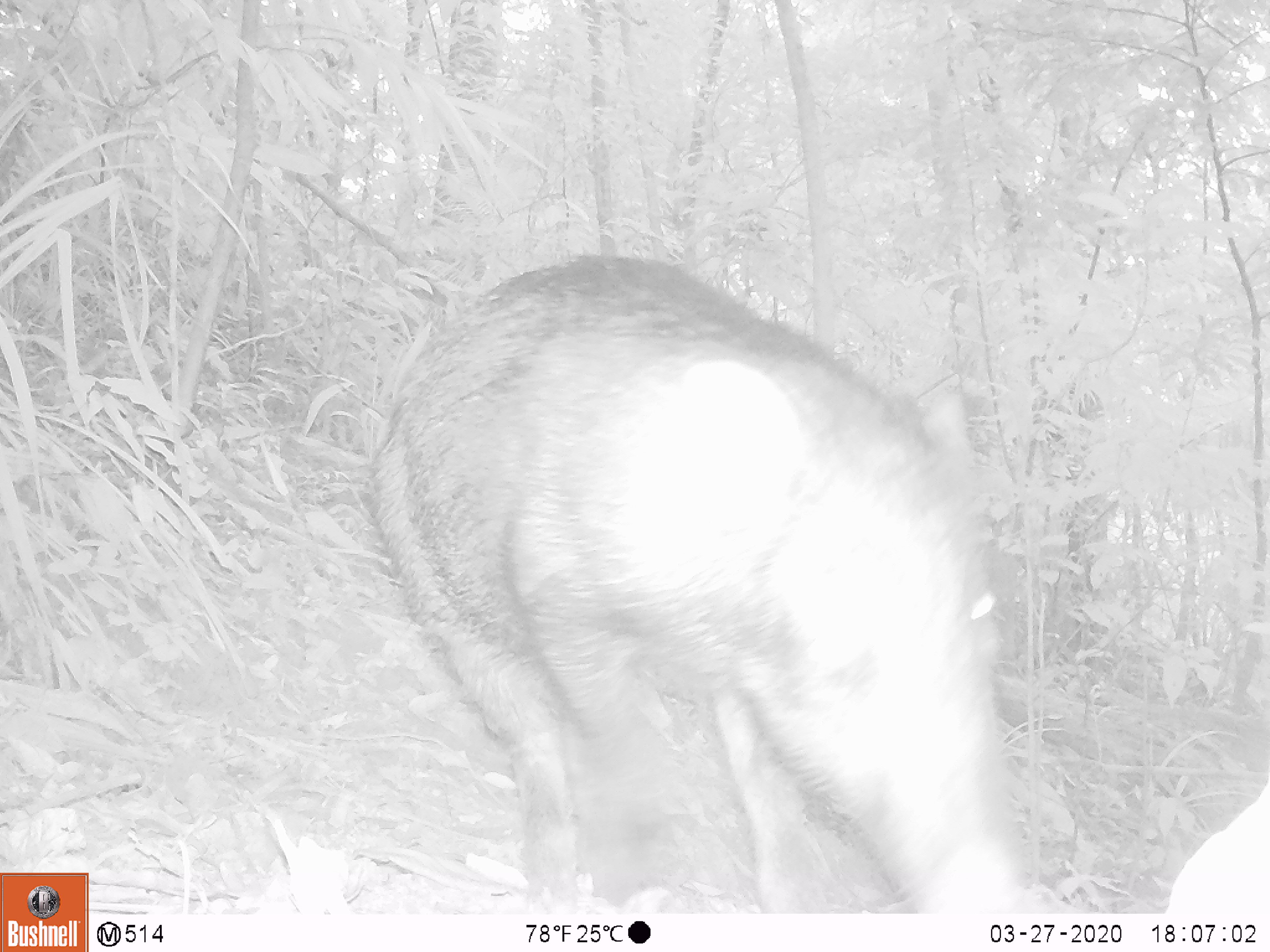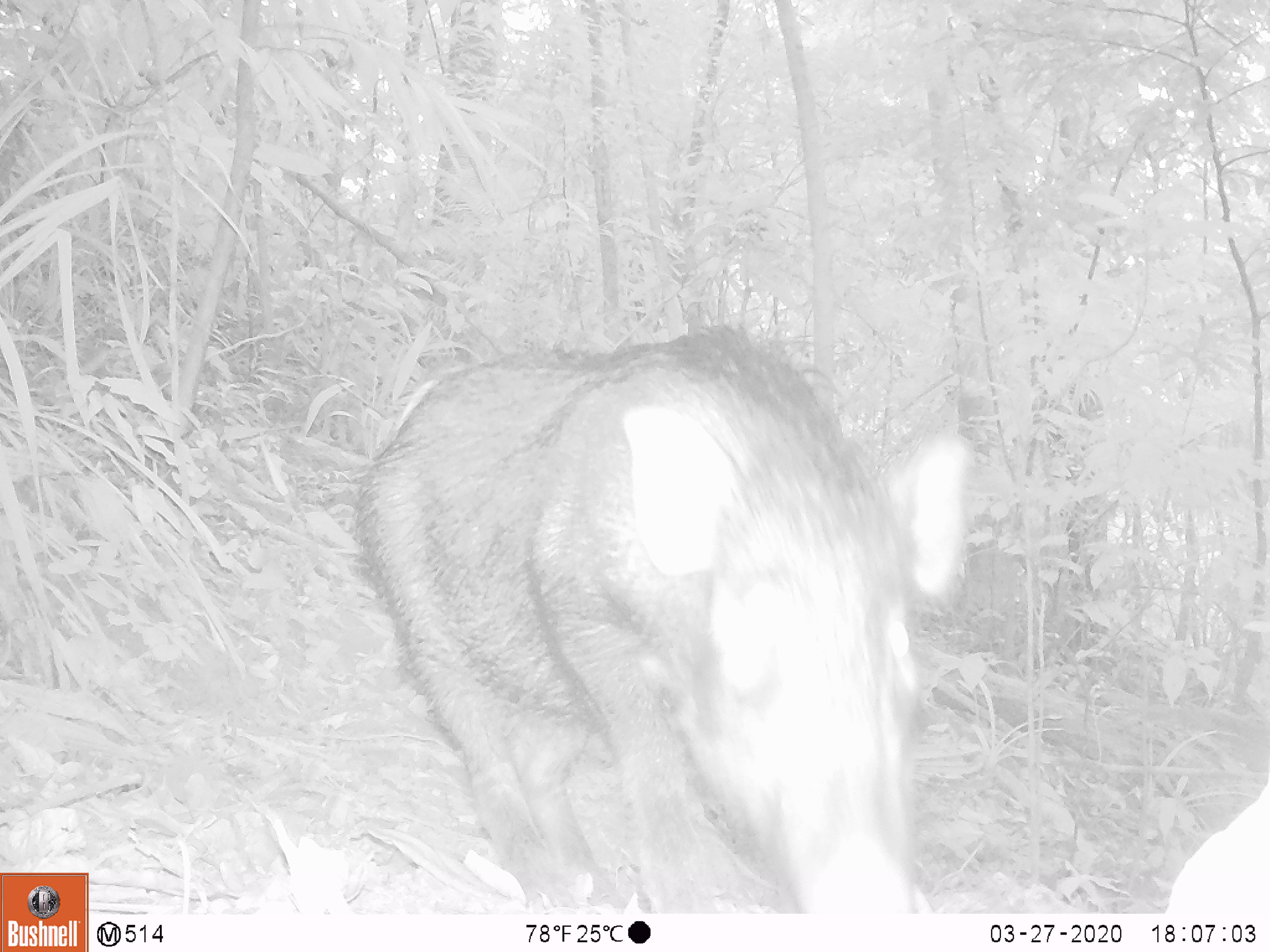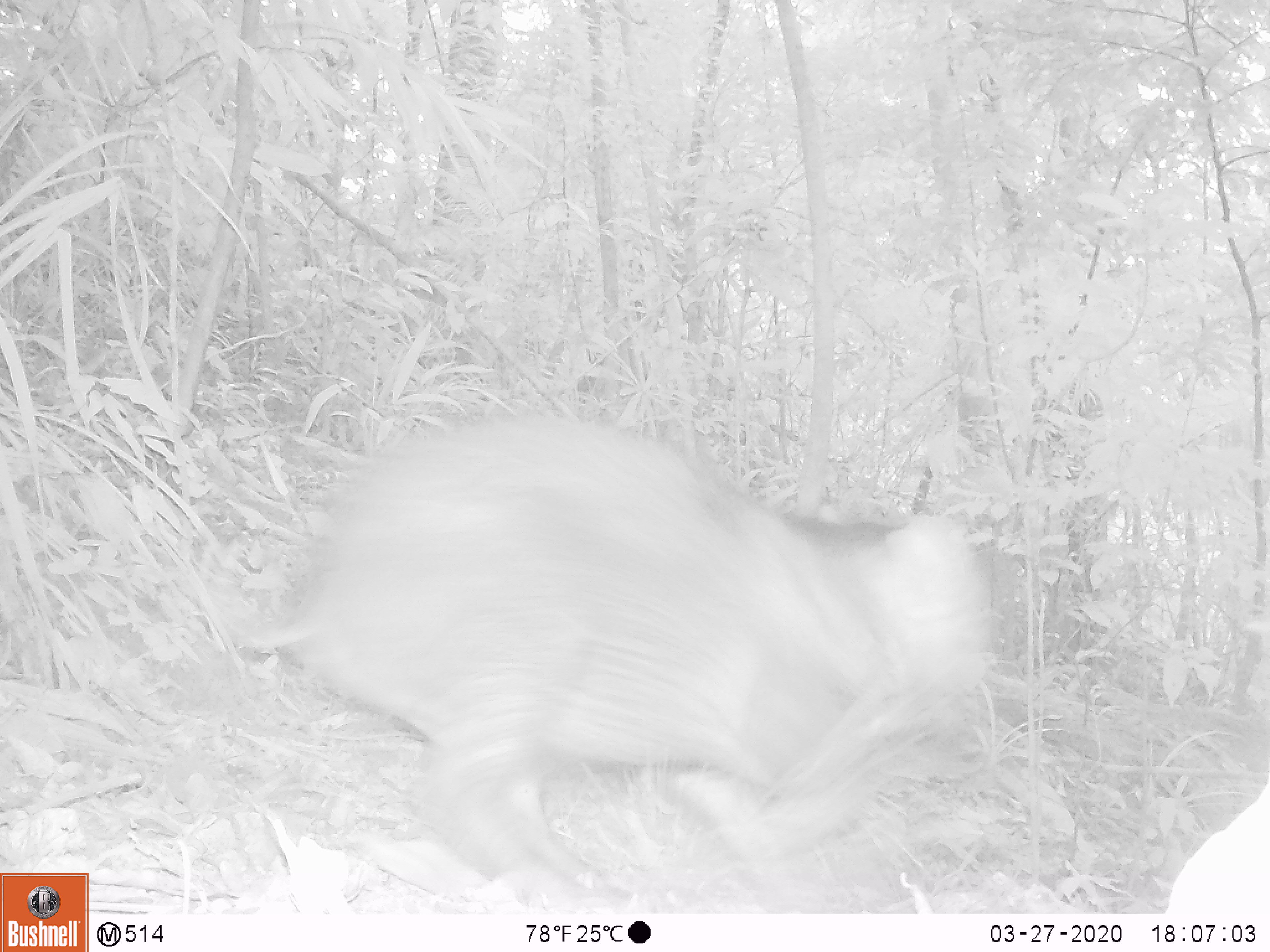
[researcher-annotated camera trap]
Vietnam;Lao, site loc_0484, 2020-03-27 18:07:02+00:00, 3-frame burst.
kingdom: Animalia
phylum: Chordata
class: Mammalia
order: Artiodactyla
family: Suidae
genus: Sus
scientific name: Sus scrofa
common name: eurasian wild pig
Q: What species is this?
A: Eurasian wild pig (Sus scrofa).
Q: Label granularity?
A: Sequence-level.